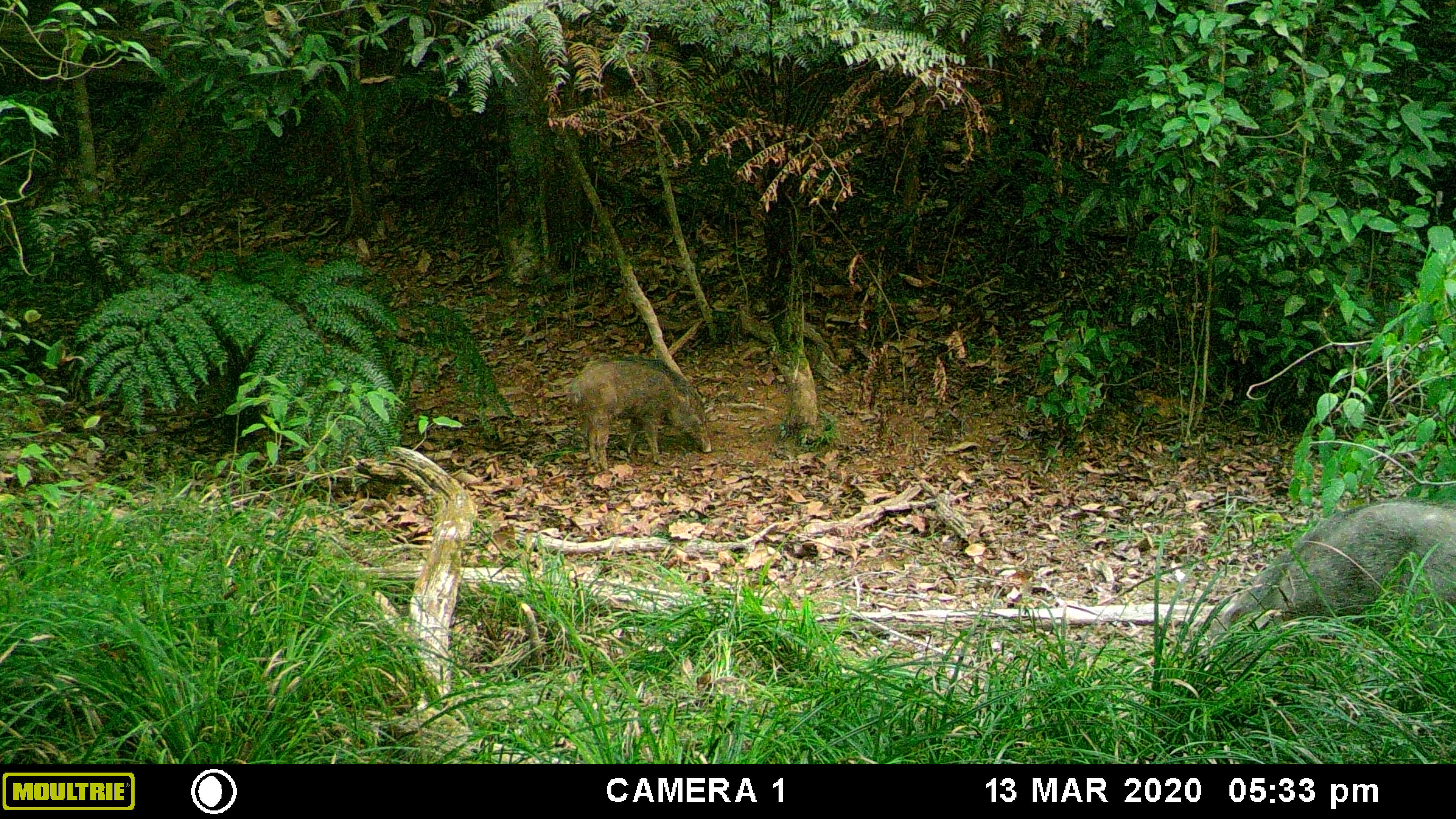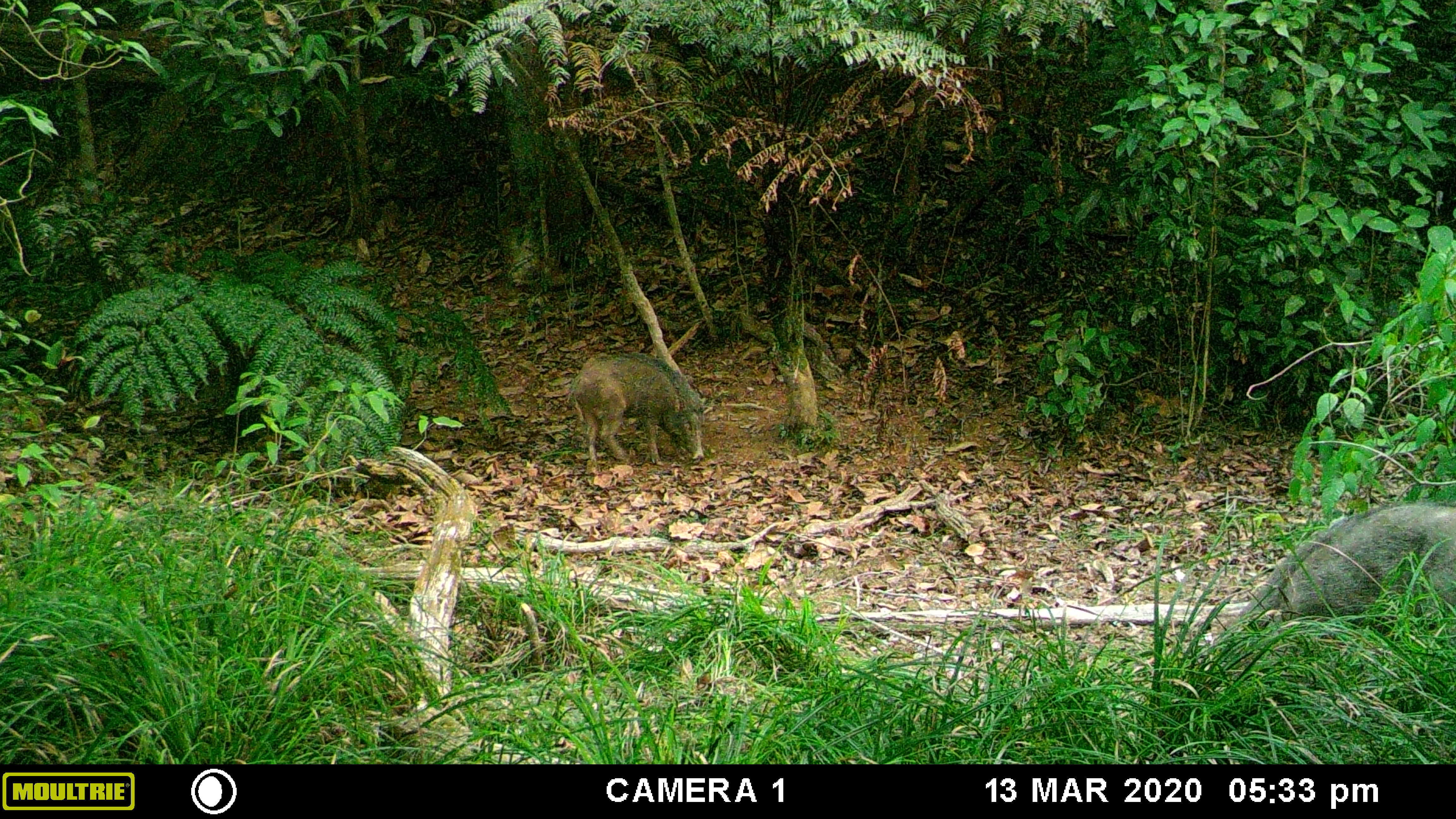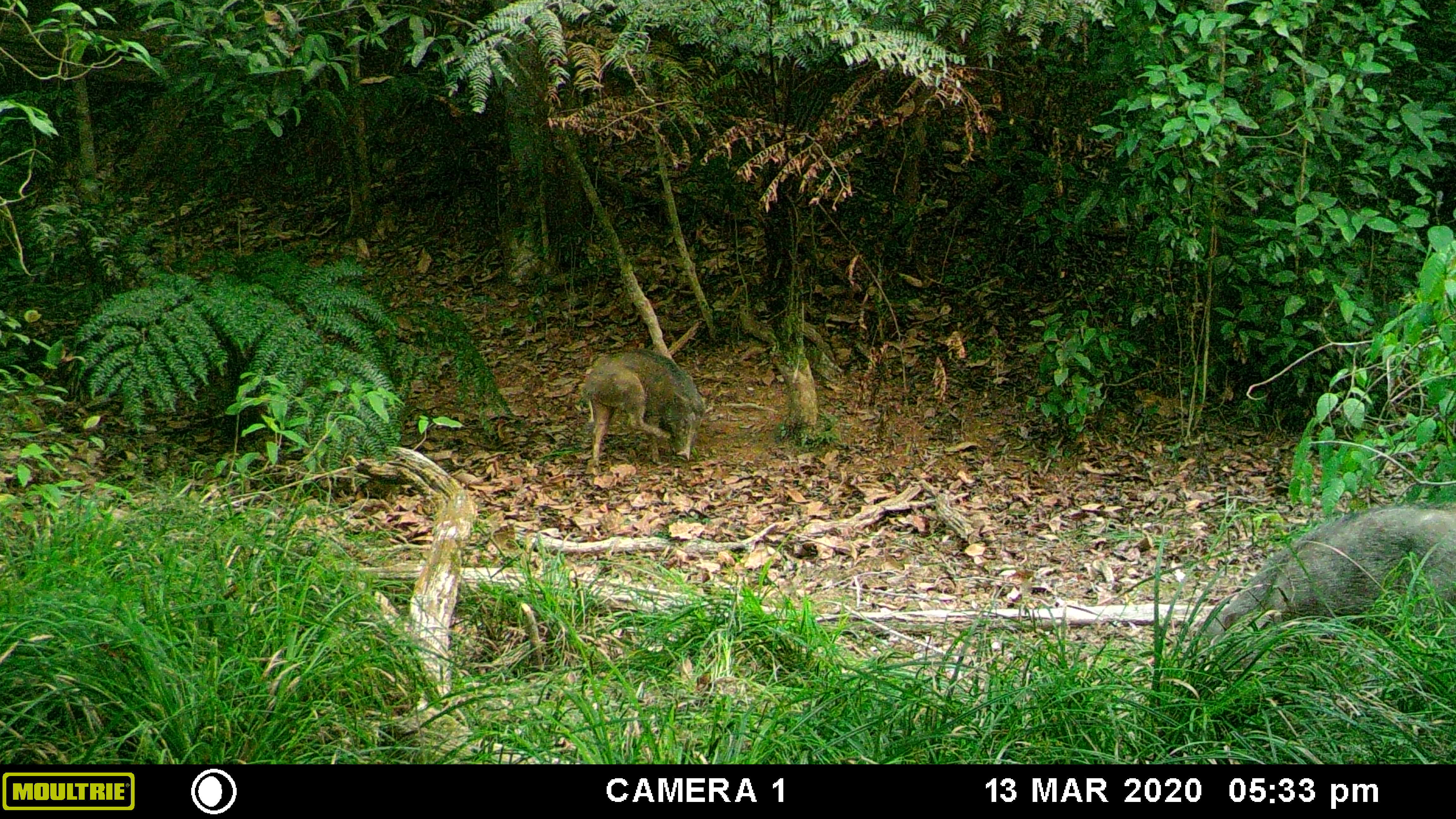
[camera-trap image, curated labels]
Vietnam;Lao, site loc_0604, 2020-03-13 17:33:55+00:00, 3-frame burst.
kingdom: Animalia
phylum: Chordata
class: Mammalia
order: Artiodactyla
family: Suidae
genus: Sus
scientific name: Sus scrofa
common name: eurasian wild pig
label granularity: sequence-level